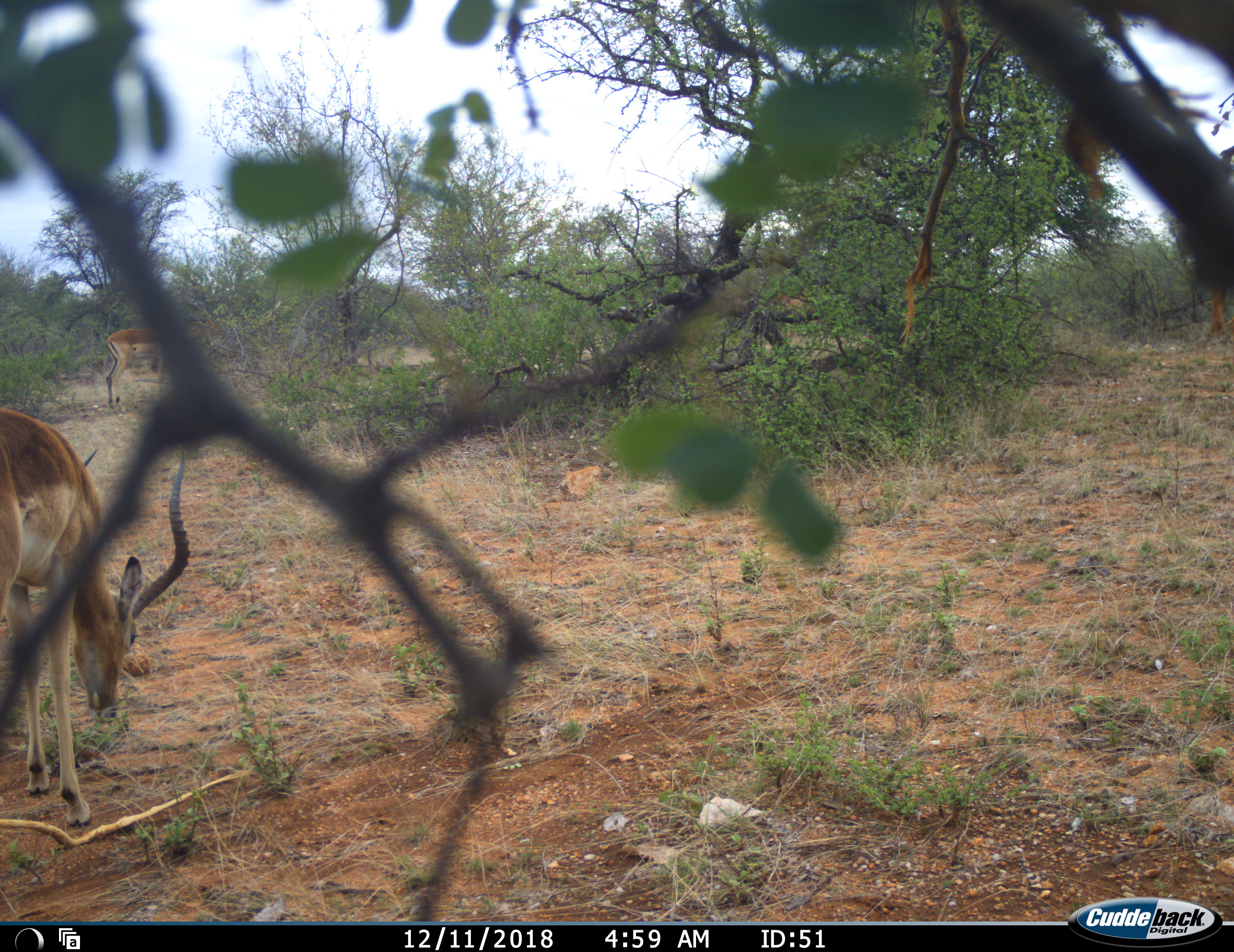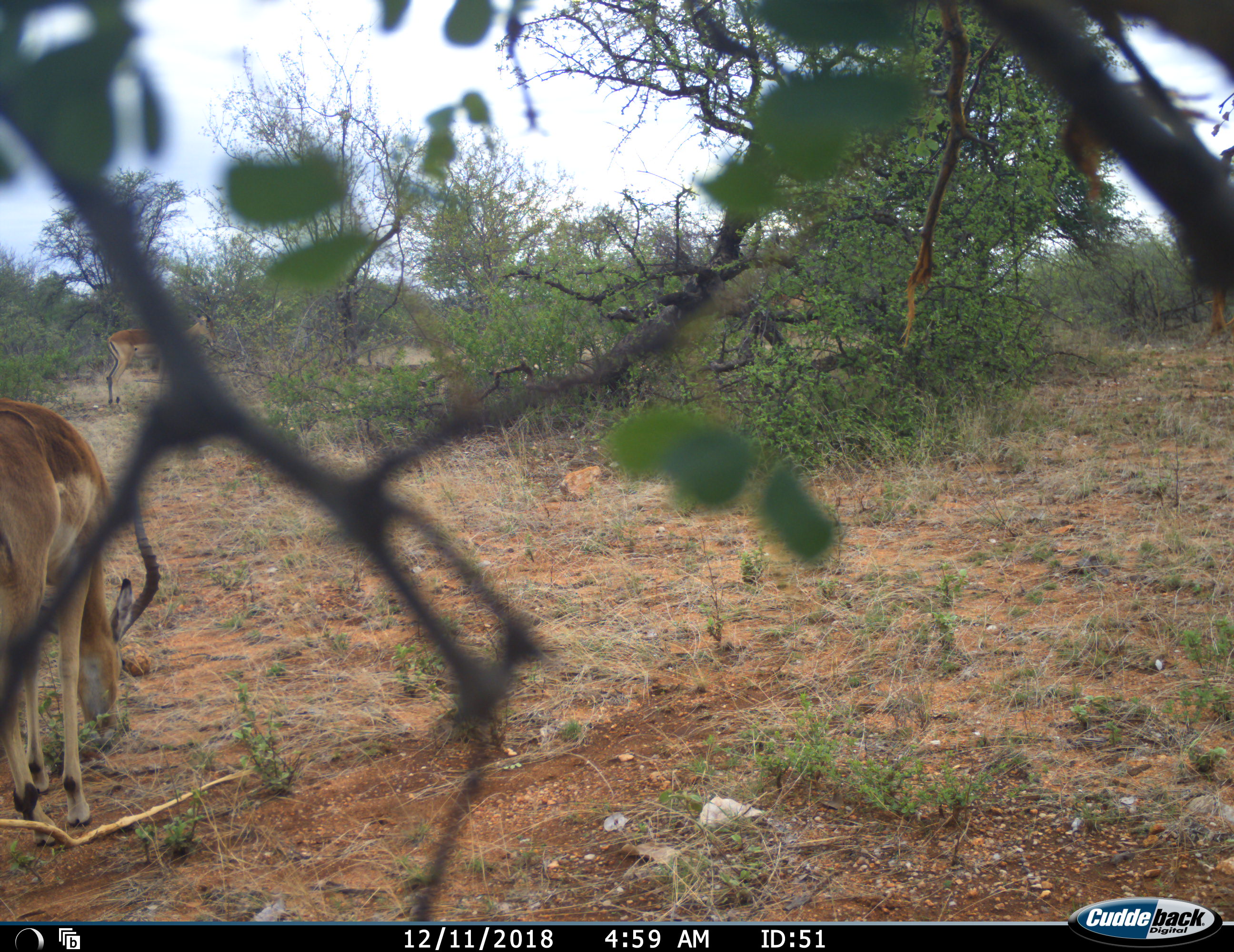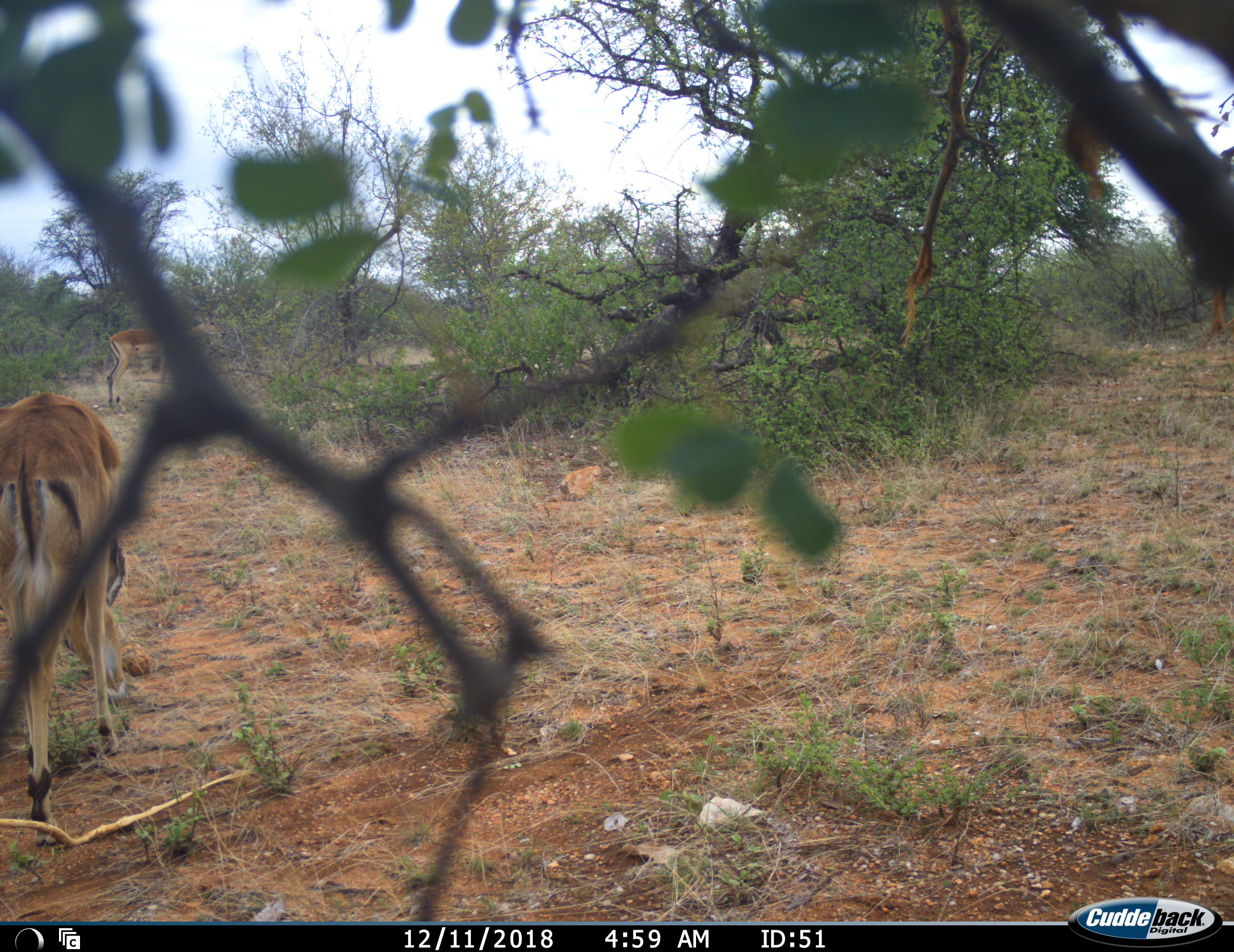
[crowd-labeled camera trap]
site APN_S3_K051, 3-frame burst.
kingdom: Animalia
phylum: Chordata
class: Mammalia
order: Artiodactyla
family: Bovidae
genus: Aepyceros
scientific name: Aepyceros melampus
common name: impala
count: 2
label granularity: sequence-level